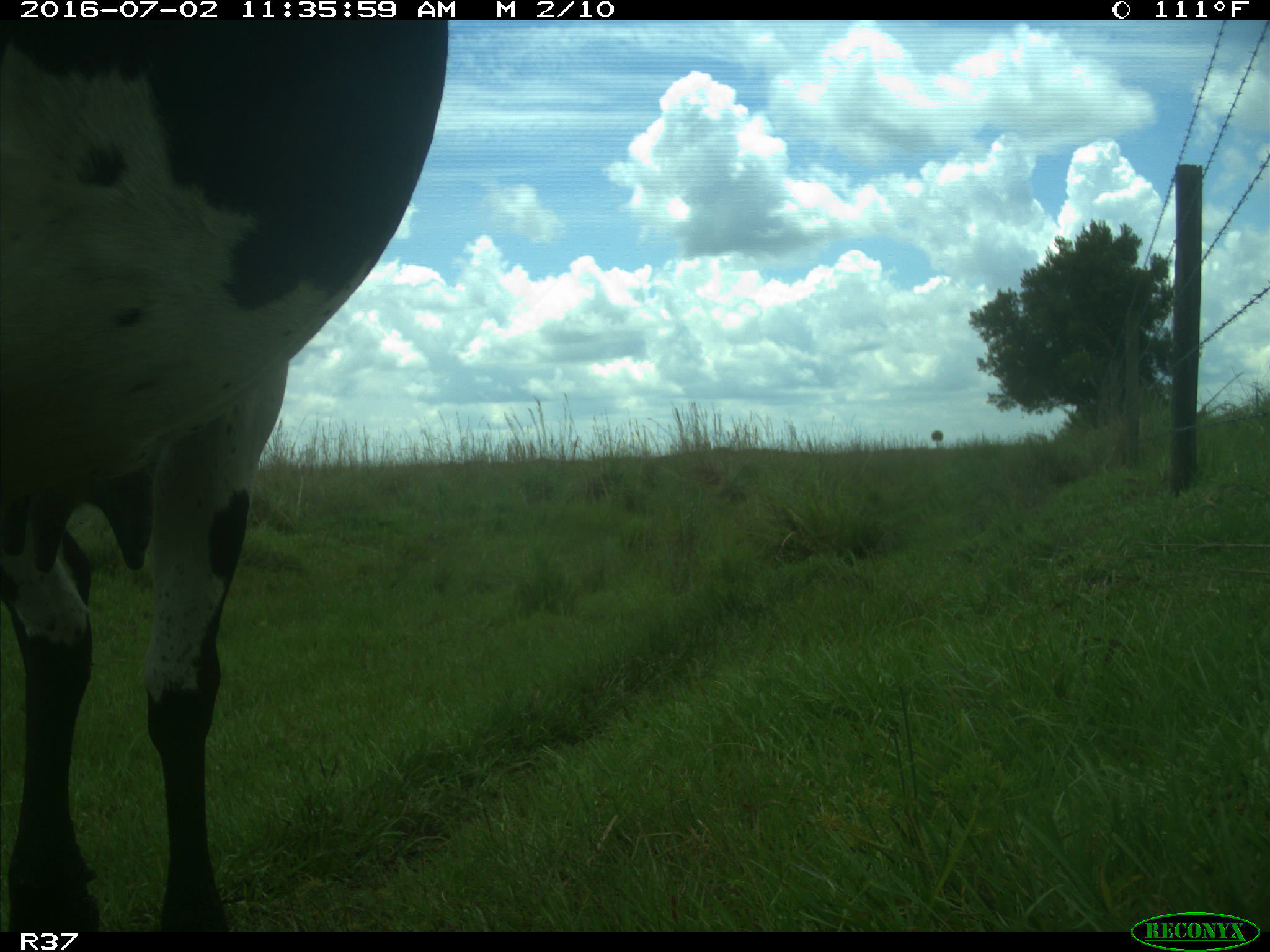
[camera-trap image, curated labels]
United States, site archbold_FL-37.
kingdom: Animalia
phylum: Chordata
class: Mammalia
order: Artiodactyla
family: Bovidae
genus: Bos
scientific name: Bos taurus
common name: domestic cow